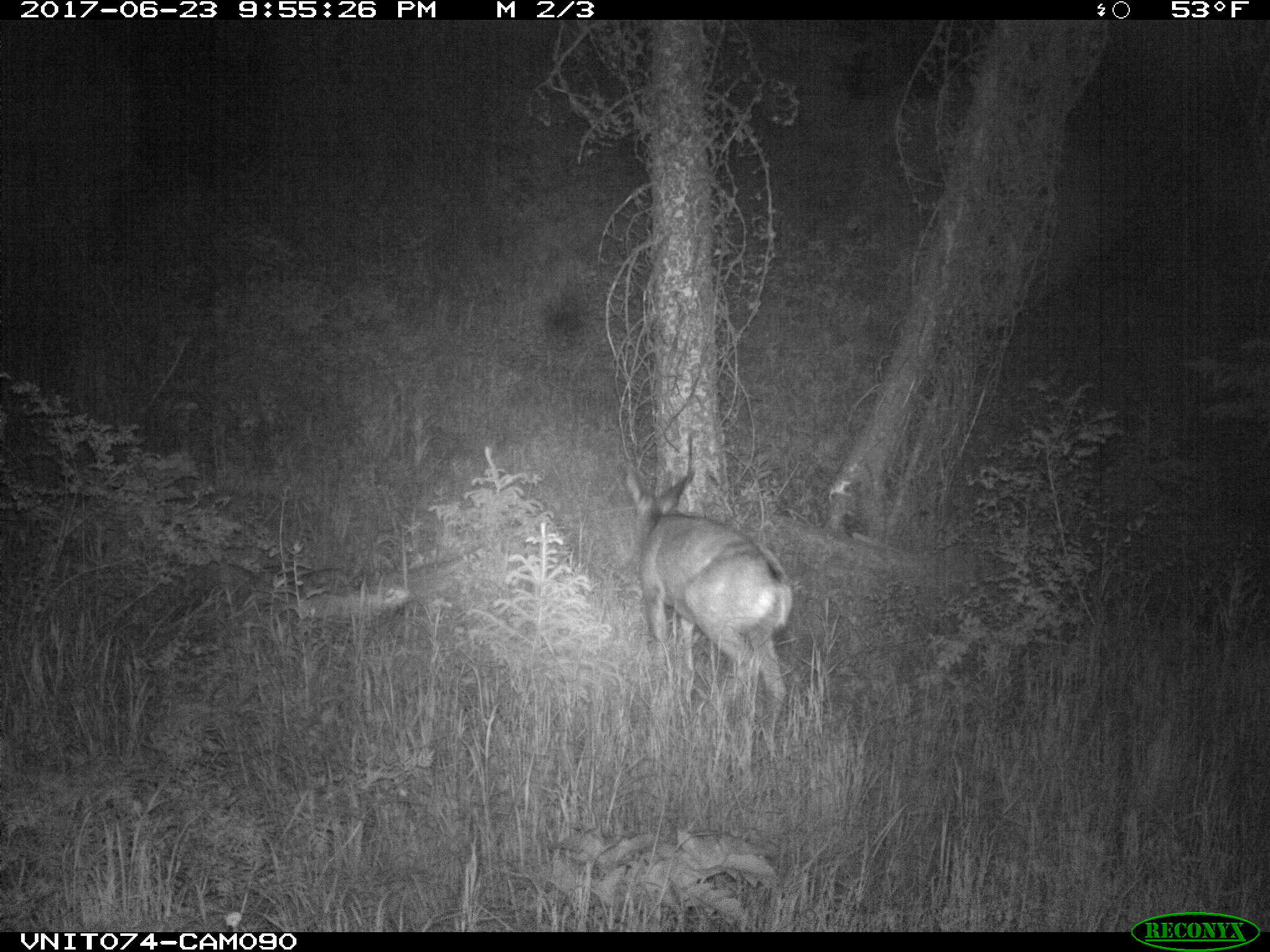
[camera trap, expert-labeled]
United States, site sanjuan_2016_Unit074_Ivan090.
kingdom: Animalia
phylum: Chordata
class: Mammalia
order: Artiodactyla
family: Cervidae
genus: Odocoileus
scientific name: Odocoileus hemionus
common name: mule deer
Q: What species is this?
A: Odocoileus hemionus (mule deer).